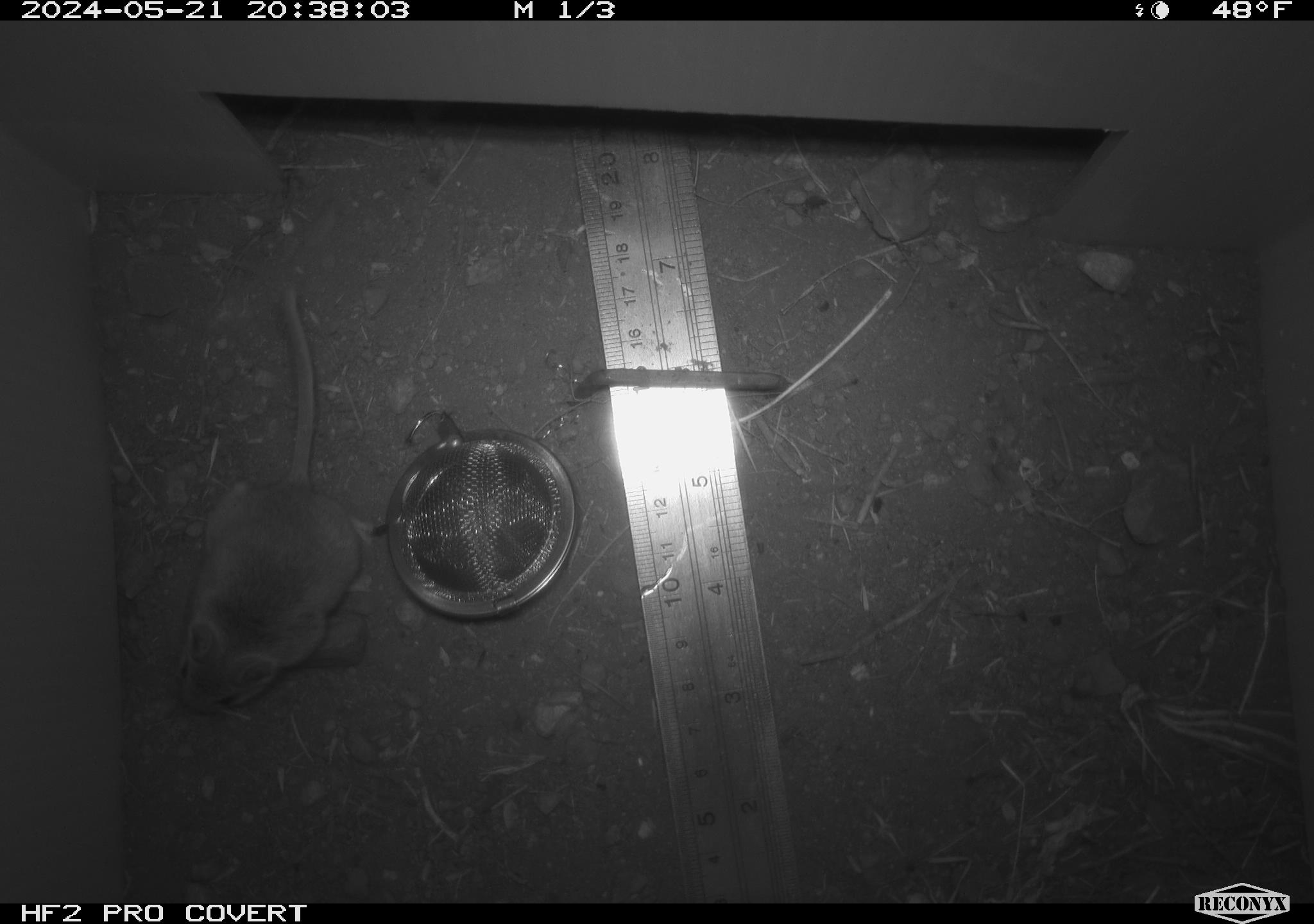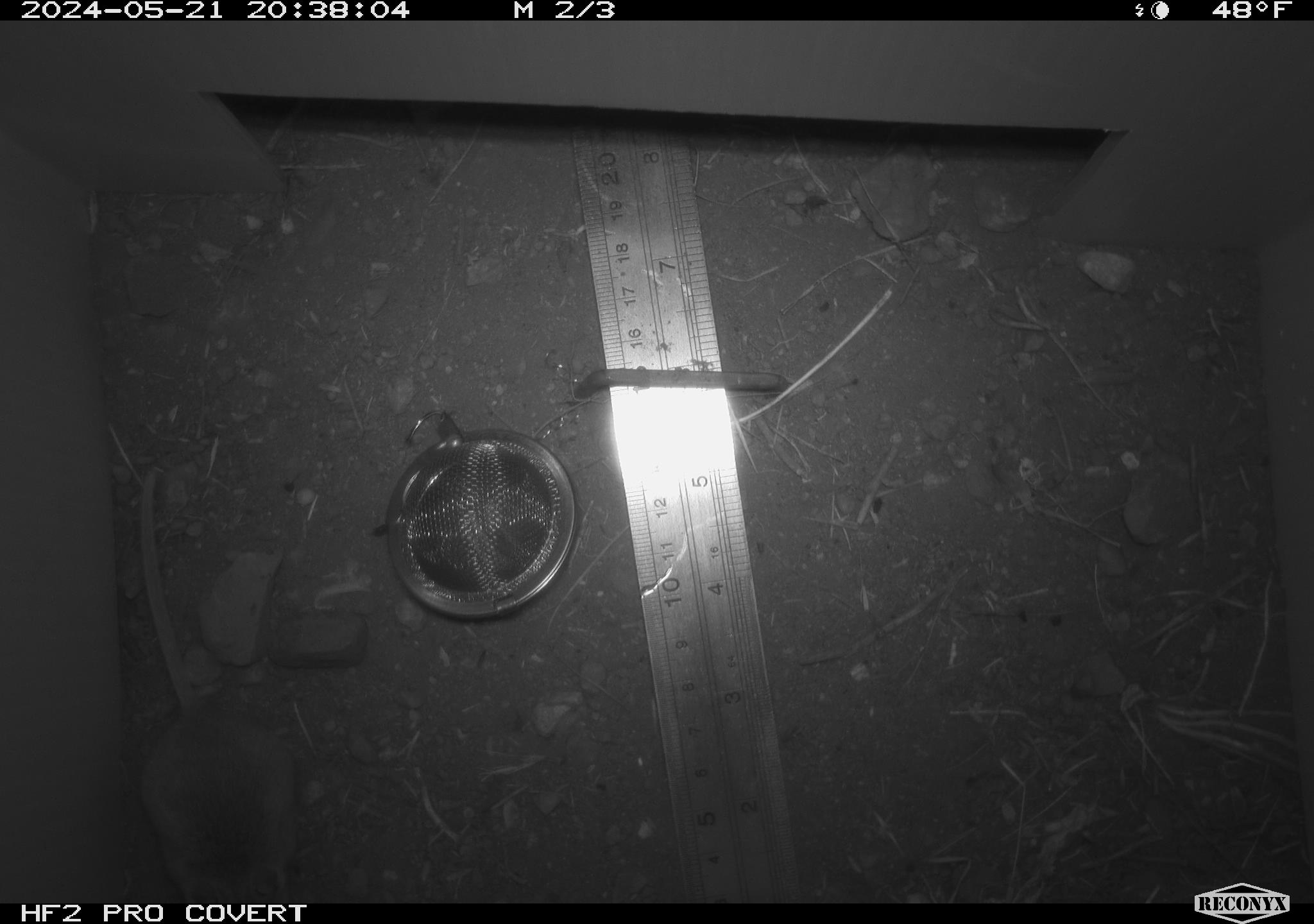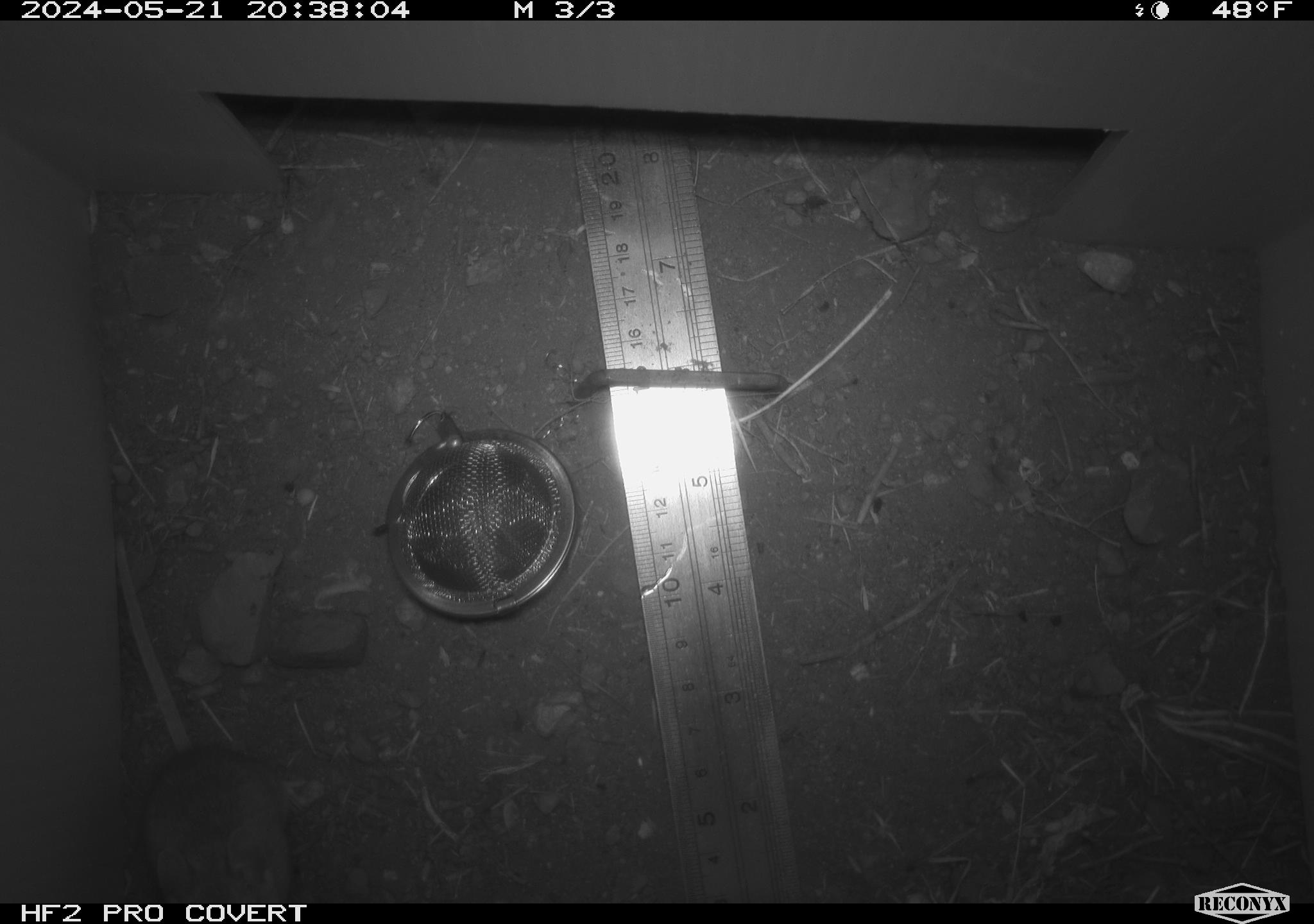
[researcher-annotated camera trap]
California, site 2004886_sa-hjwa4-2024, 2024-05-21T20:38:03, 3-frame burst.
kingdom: Animalia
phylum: Chordata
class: Mammalia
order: Rodentia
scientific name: Rodentia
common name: rodent